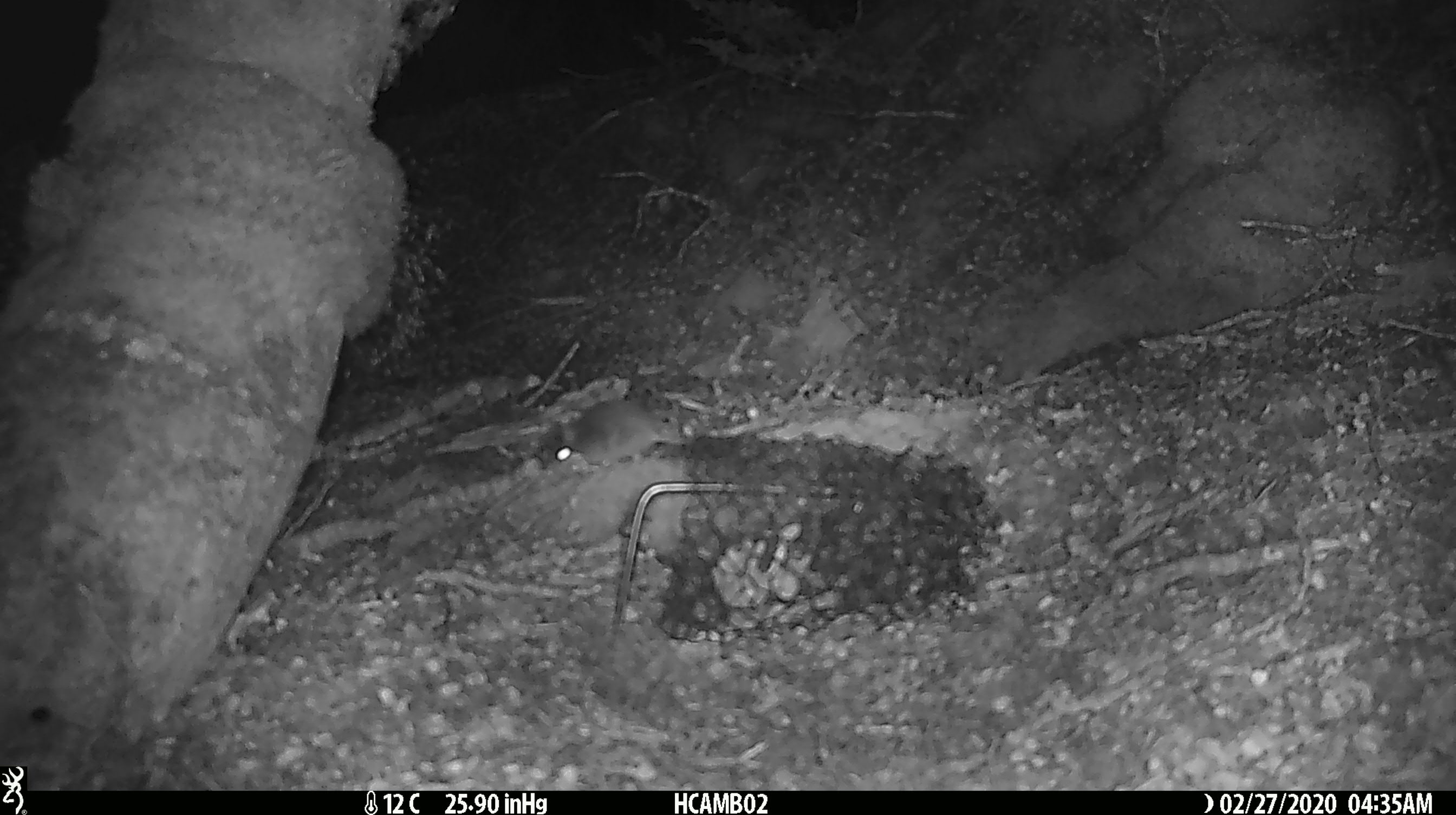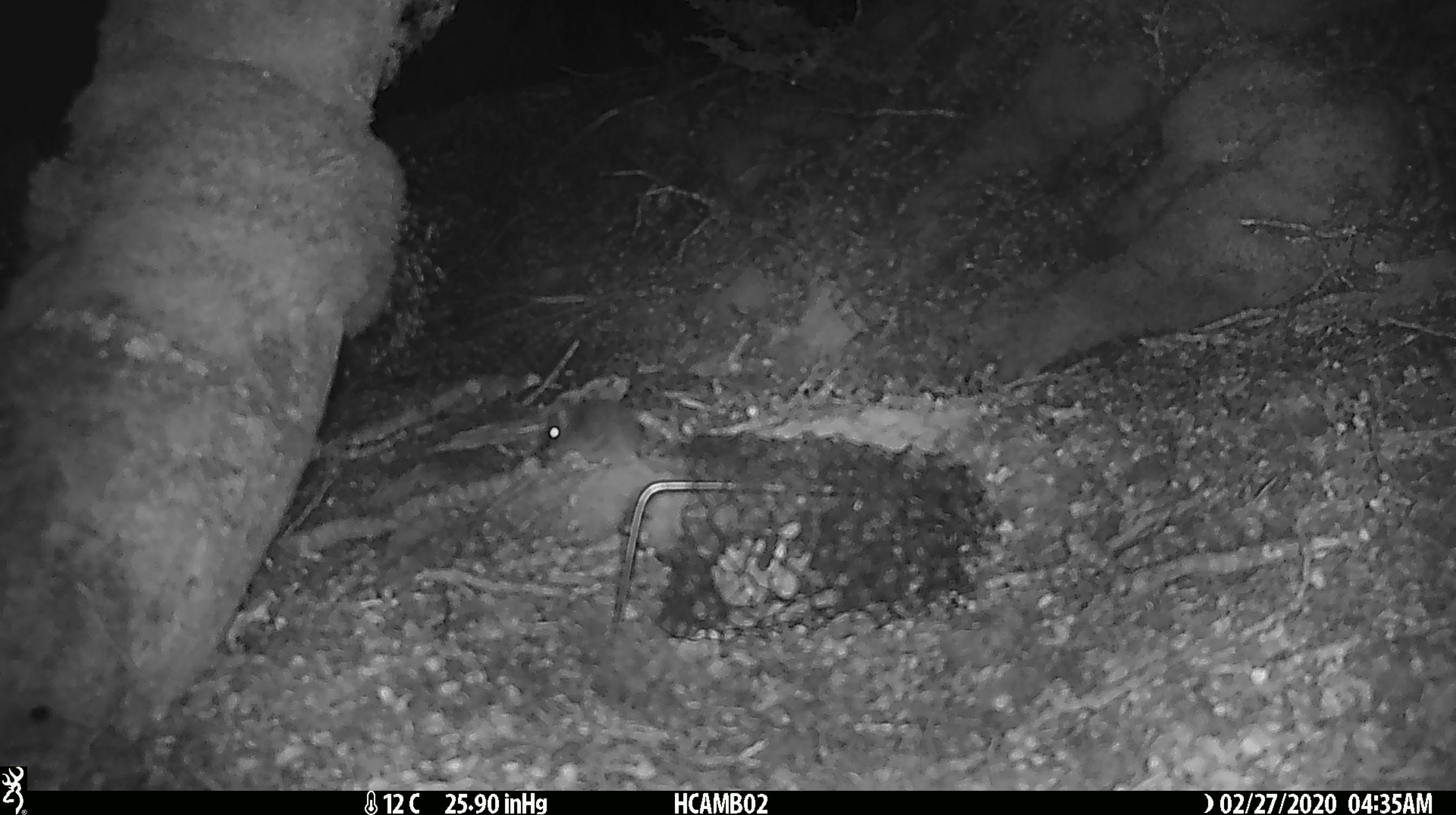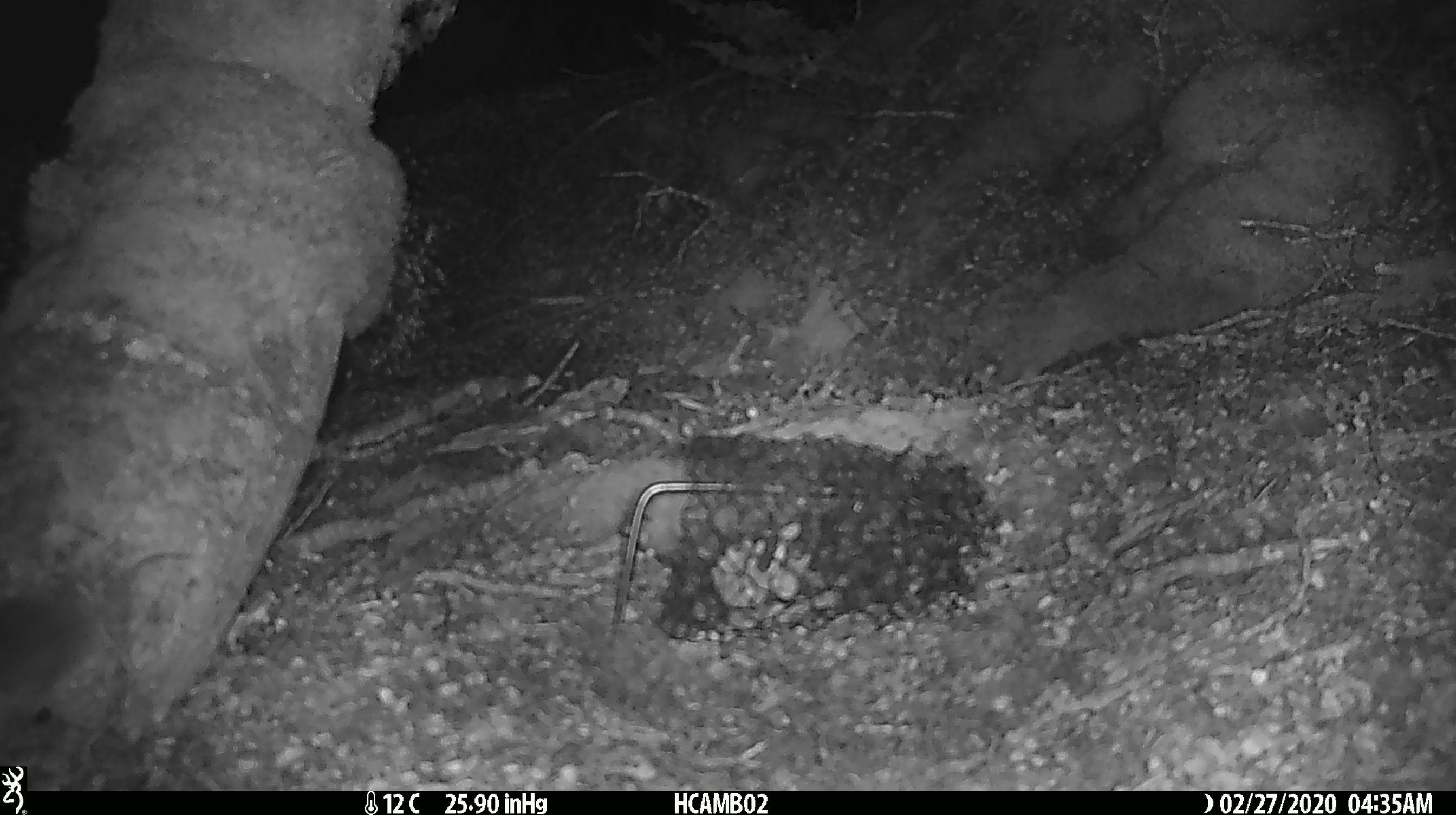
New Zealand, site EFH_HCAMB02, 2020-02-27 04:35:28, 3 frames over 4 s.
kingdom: Animalia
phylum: Chordata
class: Mammalia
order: Rodentia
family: Muridae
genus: Mus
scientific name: Mus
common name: mouse